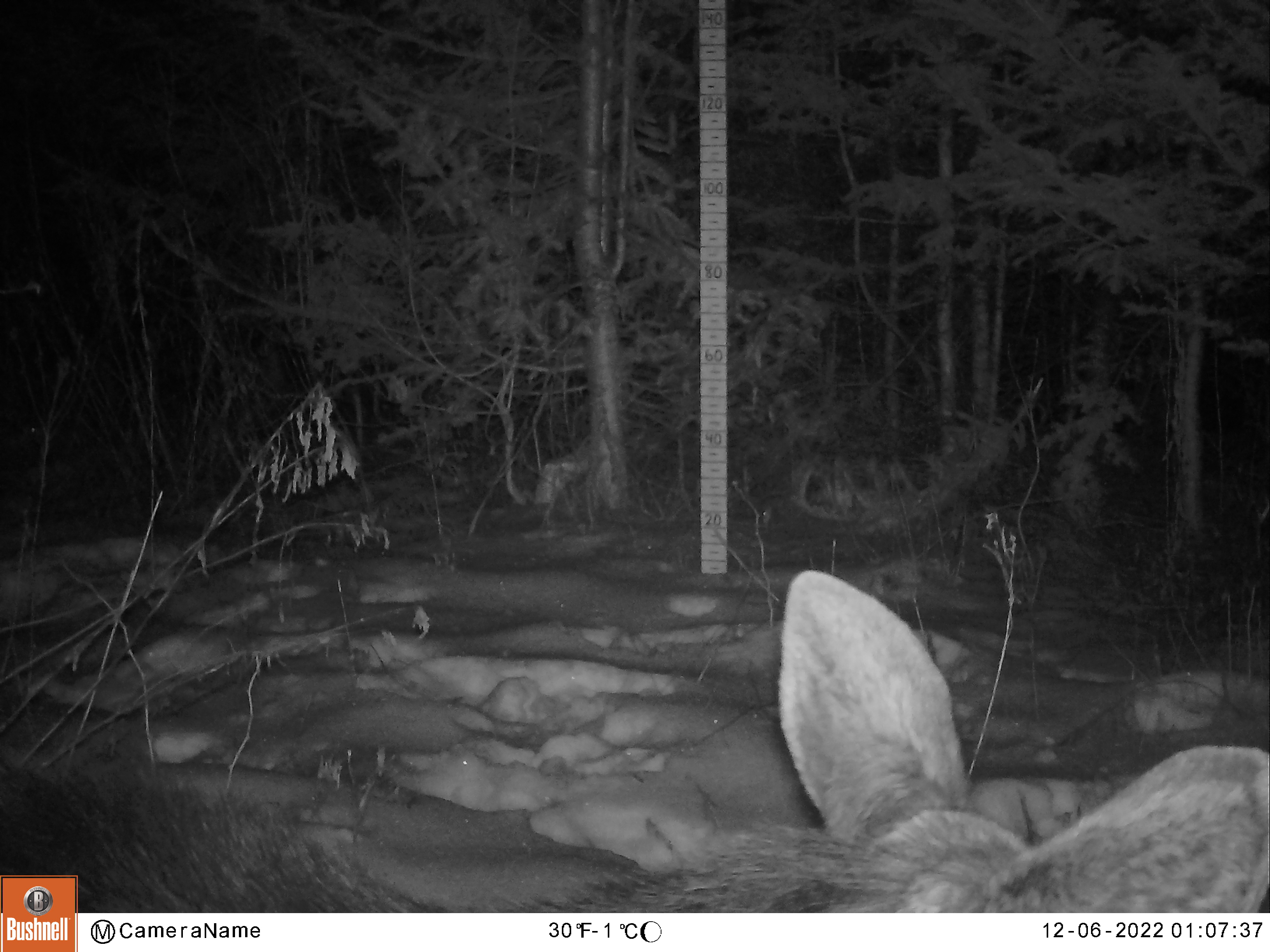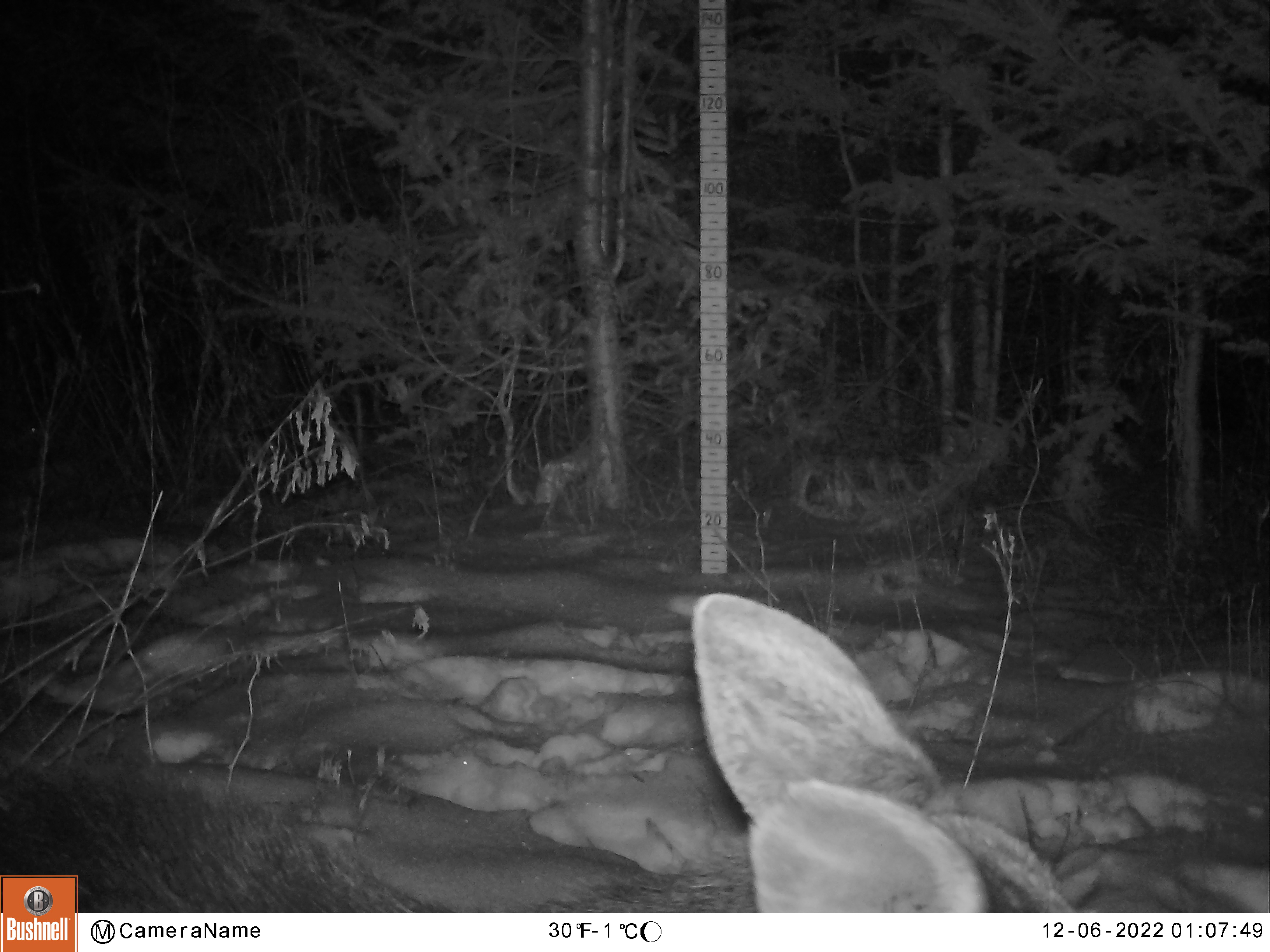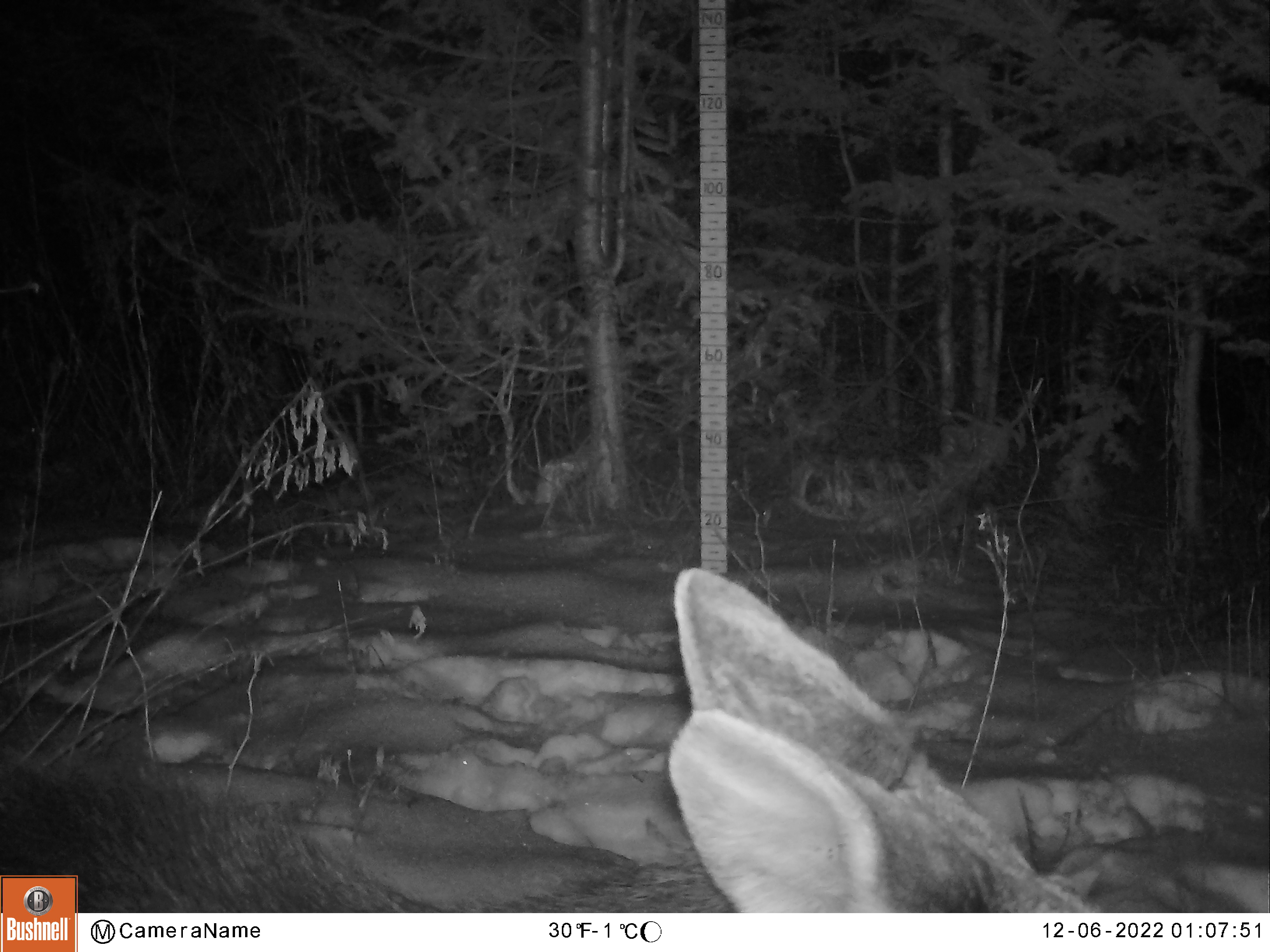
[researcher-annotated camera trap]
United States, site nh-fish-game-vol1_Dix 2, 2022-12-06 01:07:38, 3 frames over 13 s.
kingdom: Animalia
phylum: Chordata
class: Mammalia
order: Artiodactyla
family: Cervidae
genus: Alces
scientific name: Alces alces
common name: moose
Moose (Alces alces).